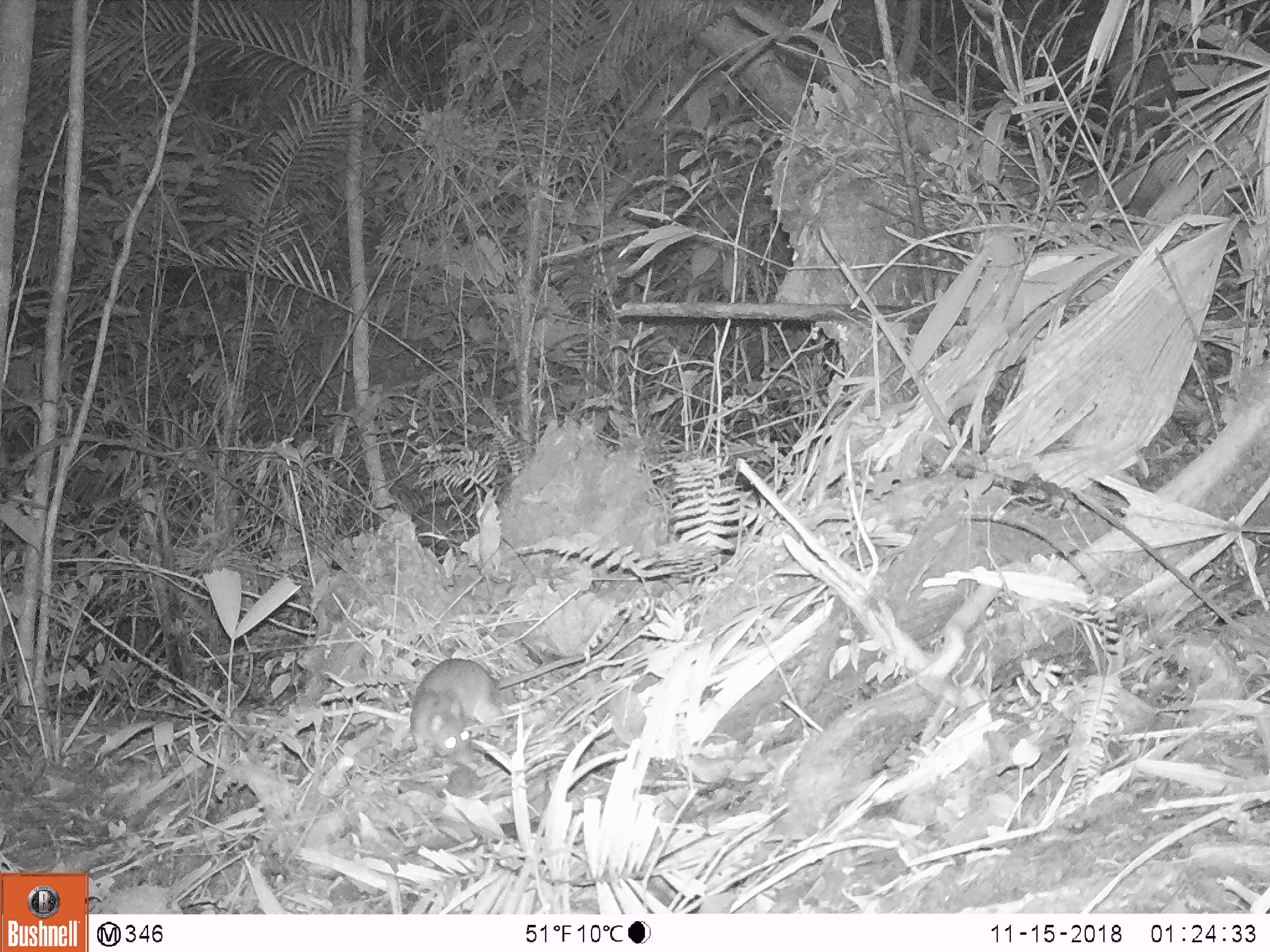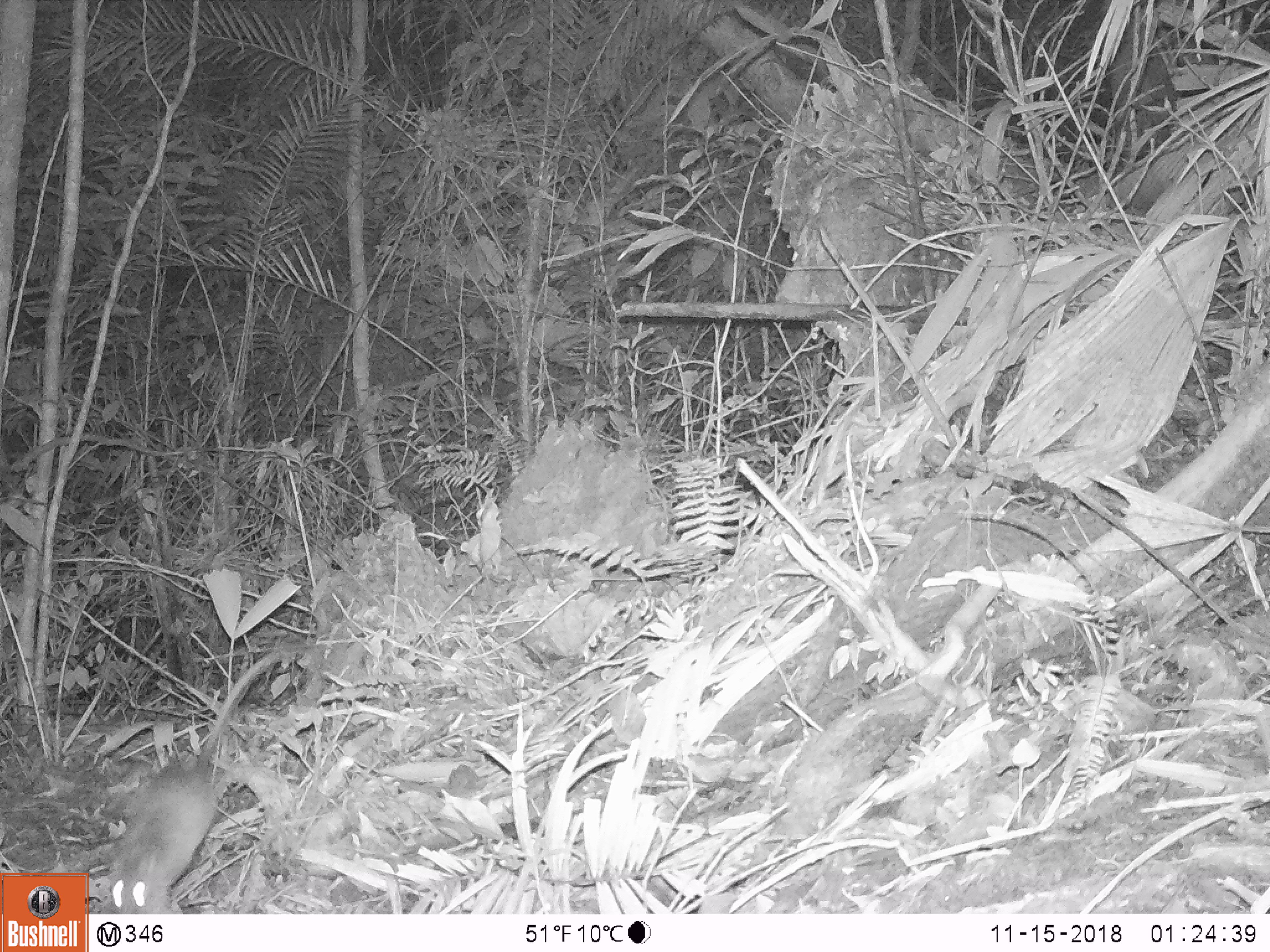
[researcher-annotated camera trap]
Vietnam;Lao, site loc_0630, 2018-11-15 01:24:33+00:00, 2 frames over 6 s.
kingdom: Animalia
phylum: Chordata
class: Mammalia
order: Rodentia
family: Muridae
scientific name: Muridae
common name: old-world mice and rats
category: unidentified murid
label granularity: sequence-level